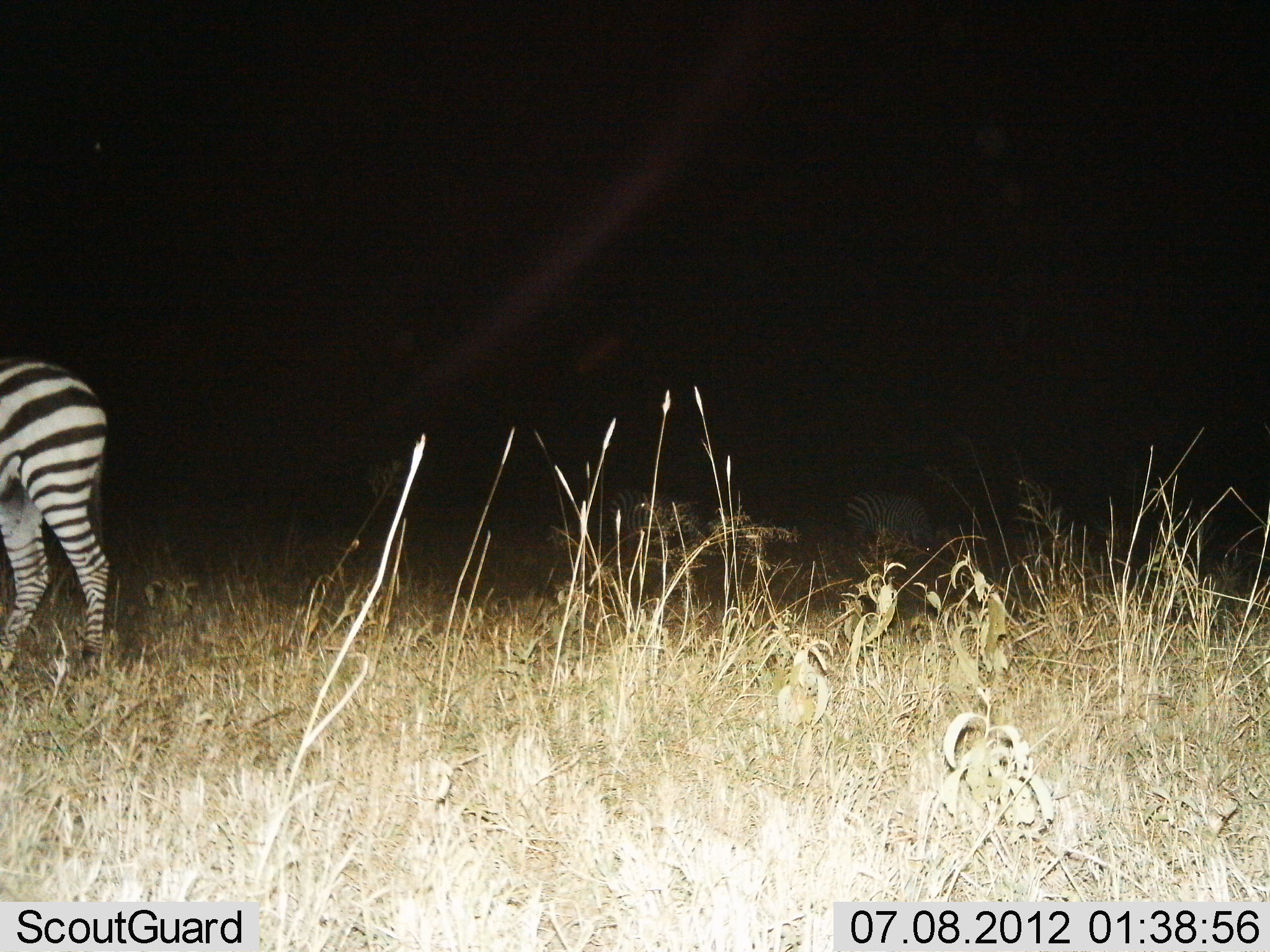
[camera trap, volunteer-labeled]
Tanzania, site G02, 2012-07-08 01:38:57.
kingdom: Animalia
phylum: Chordata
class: Mammalia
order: Perissodactyla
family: Equidae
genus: Equus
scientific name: Equus quagga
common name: plains zebra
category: zebra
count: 3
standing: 50%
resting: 10%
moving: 10%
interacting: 0%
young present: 0%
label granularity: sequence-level